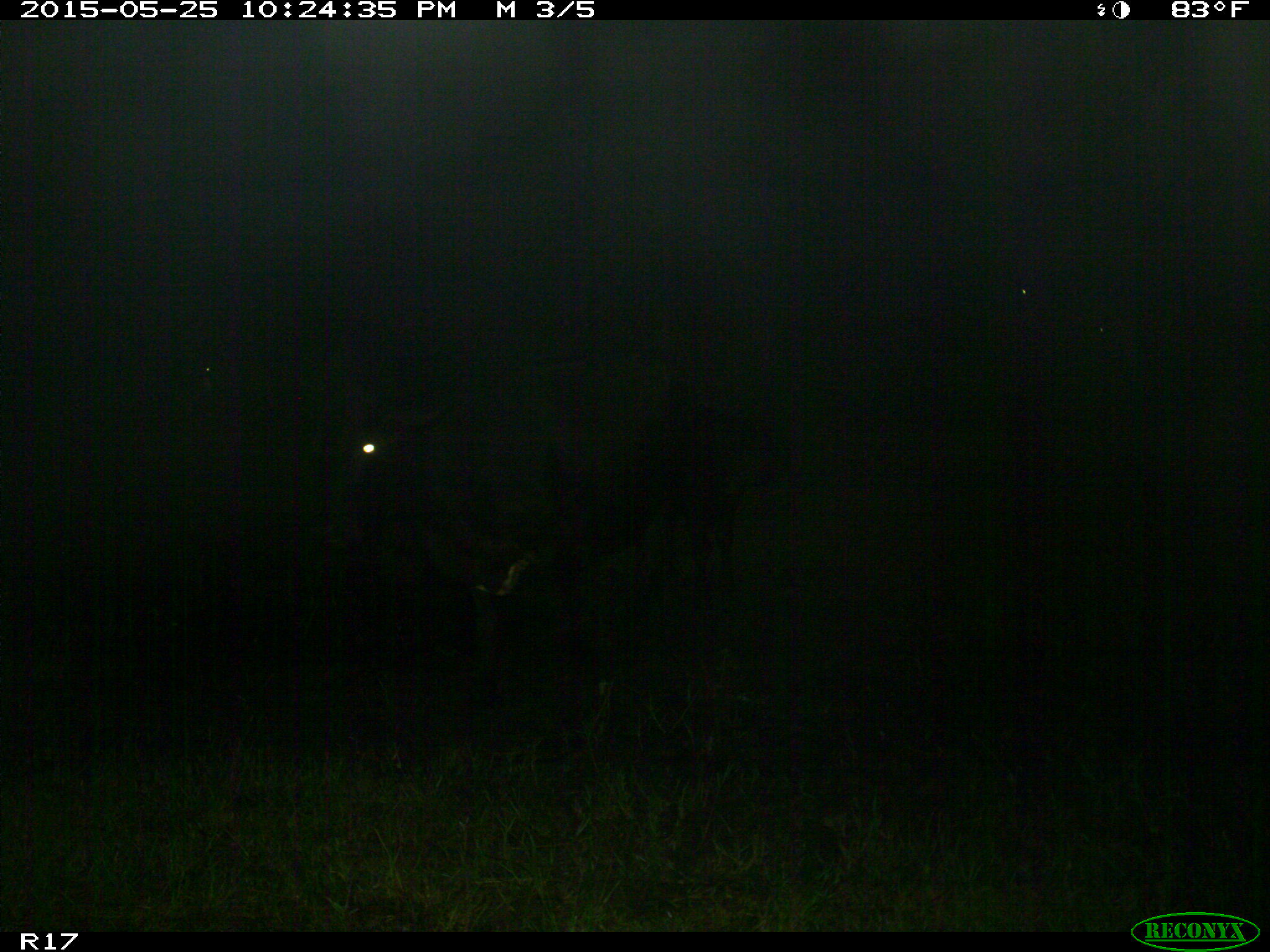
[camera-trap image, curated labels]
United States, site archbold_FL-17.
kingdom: Animalia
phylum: Chordata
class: Mammalia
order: Artiodactyla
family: Bovidae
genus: Bos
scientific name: Bos taurus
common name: domestic cow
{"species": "Bos taurus (domestic cow)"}